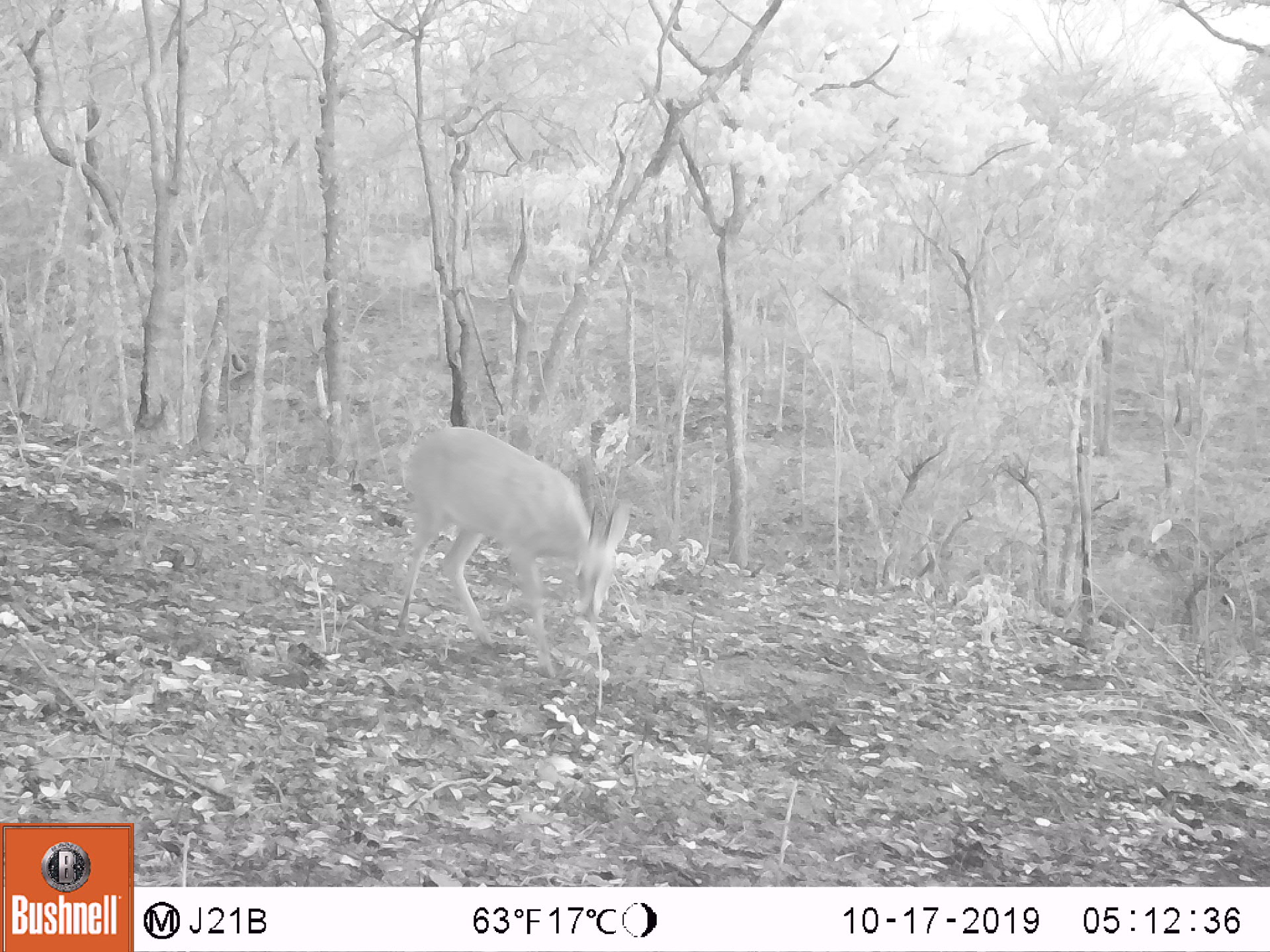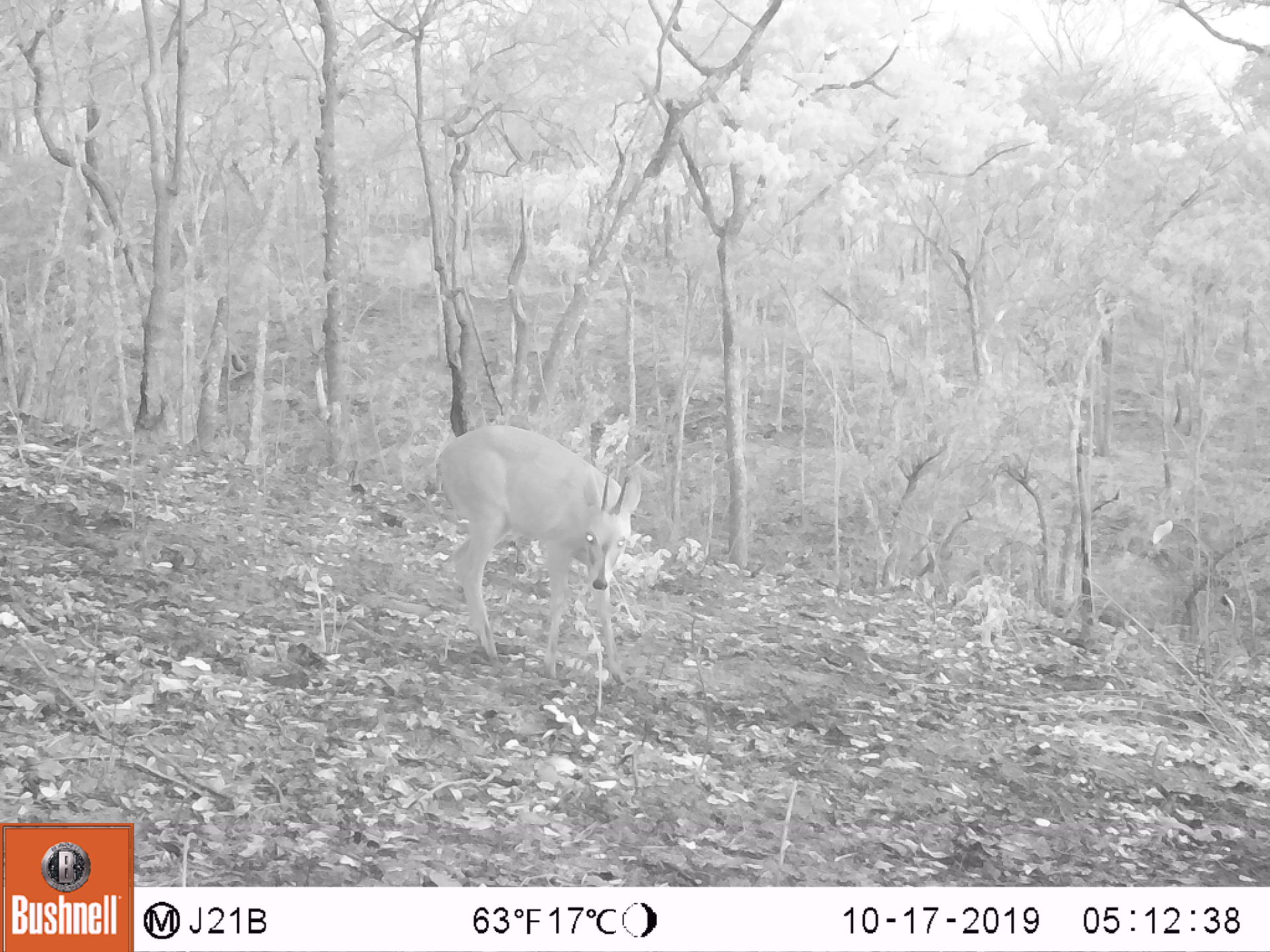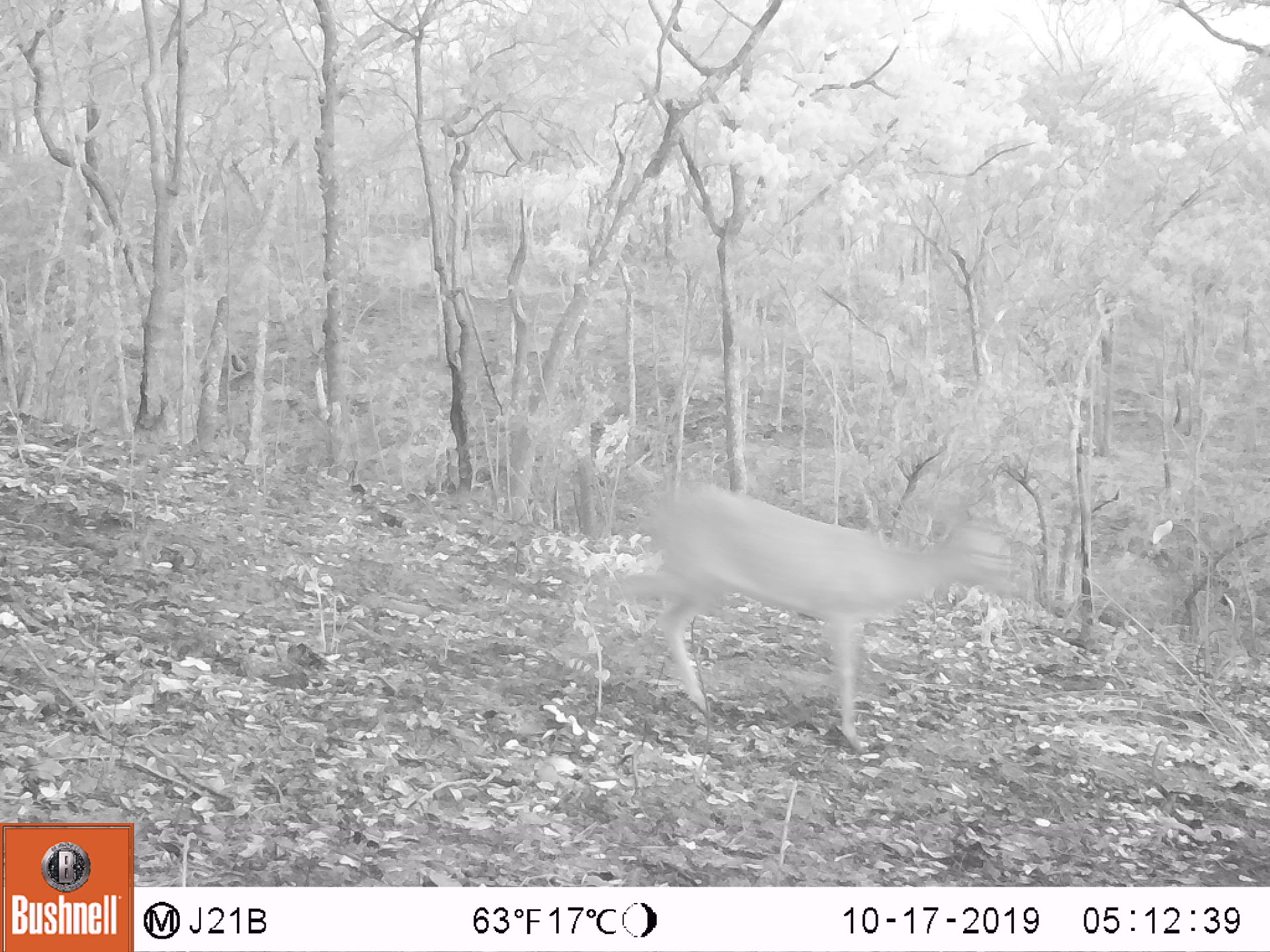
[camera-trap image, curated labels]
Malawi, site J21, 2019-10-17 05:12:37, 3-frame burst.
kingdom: Animalia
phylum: Chordata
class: Mammalia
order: Artiodactyla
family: Bovidae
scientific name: Antilopinae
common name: small antelope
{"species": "small antelope (Antilopinae)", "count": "1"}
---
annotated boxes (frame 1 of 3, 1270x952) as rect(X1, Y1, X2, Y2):
small antelope: rect(401, 424, 628, 638)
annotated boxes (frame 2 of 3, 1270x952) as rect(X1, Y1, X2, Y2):
small antelope: rect(438, 422, 643, 678)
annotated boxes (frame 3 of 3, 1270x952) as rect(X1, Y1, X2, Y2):
small antelope: rect(598, 467, 1021, 741)